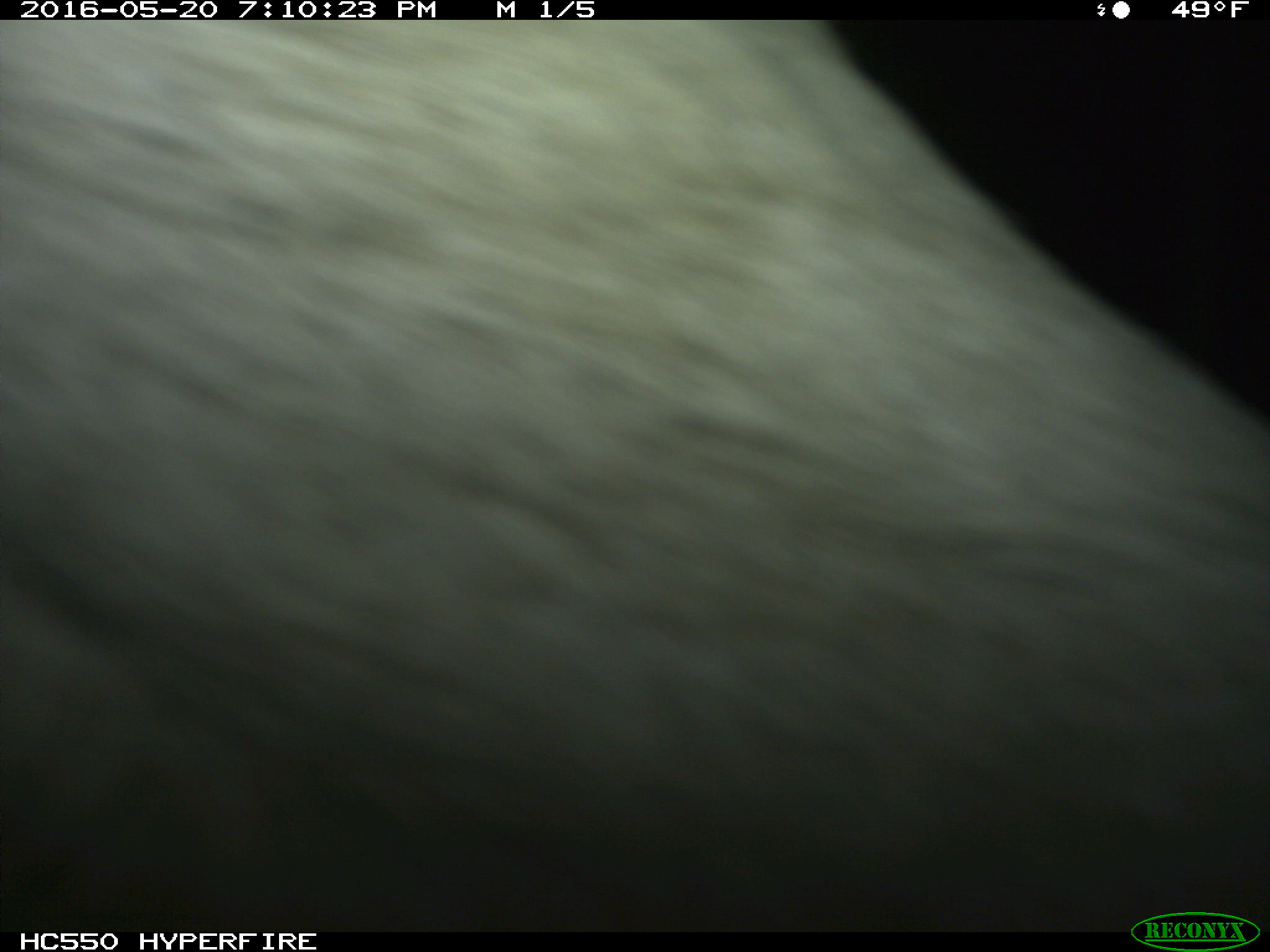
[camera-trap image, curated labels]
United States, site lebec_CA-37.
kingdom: Animalia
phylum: Chordata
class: Mammalia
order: Artiodactyla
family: Bovidae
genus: Bos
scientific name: Bos taurus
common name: domestic cow